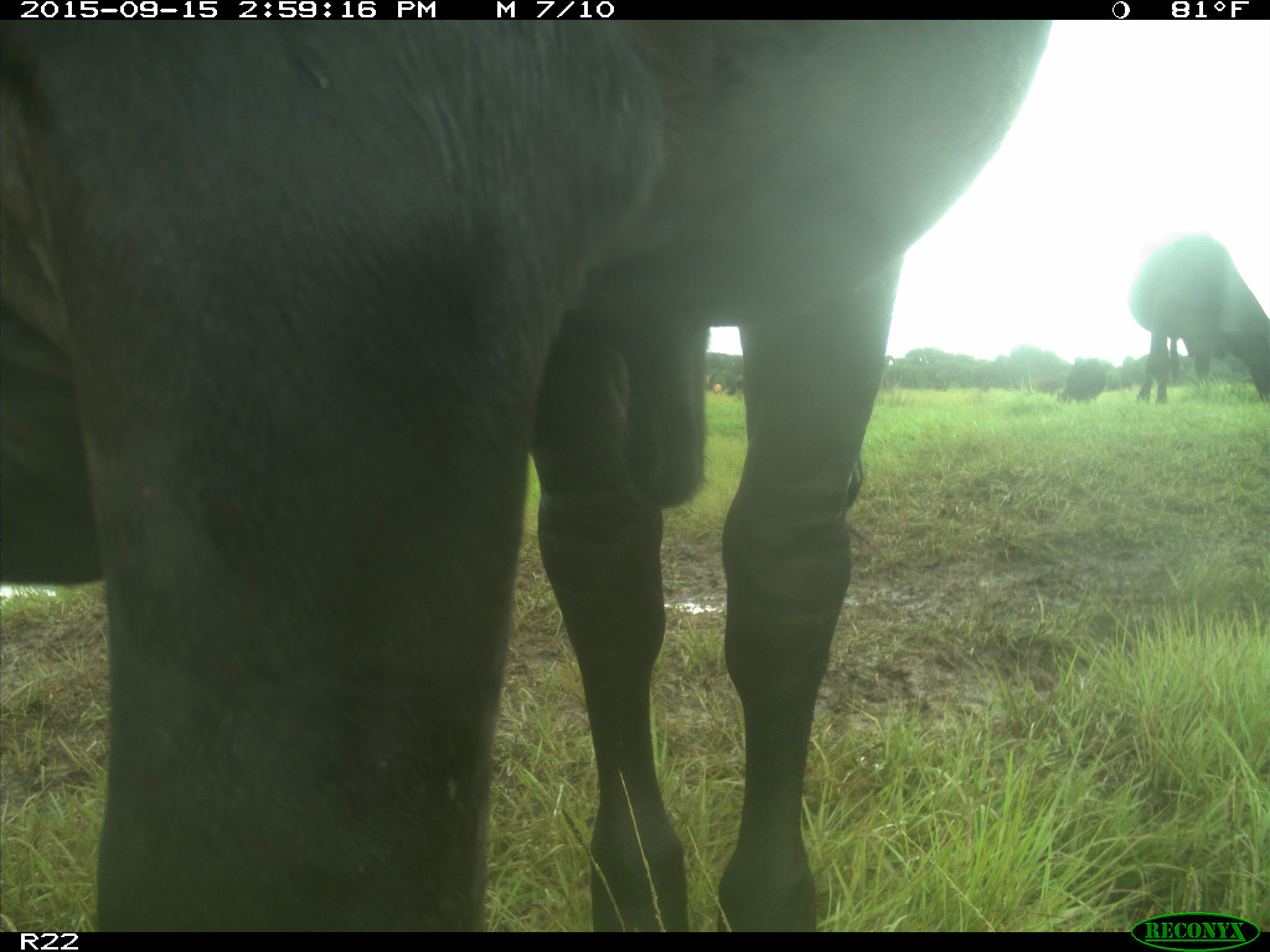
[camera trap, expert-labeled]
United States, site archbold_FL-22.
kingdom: Animalia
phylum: Chordata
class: Mammalia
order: Artiodactyla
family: Bovidae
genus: Bos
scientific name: Bos taurus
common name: domestic cow